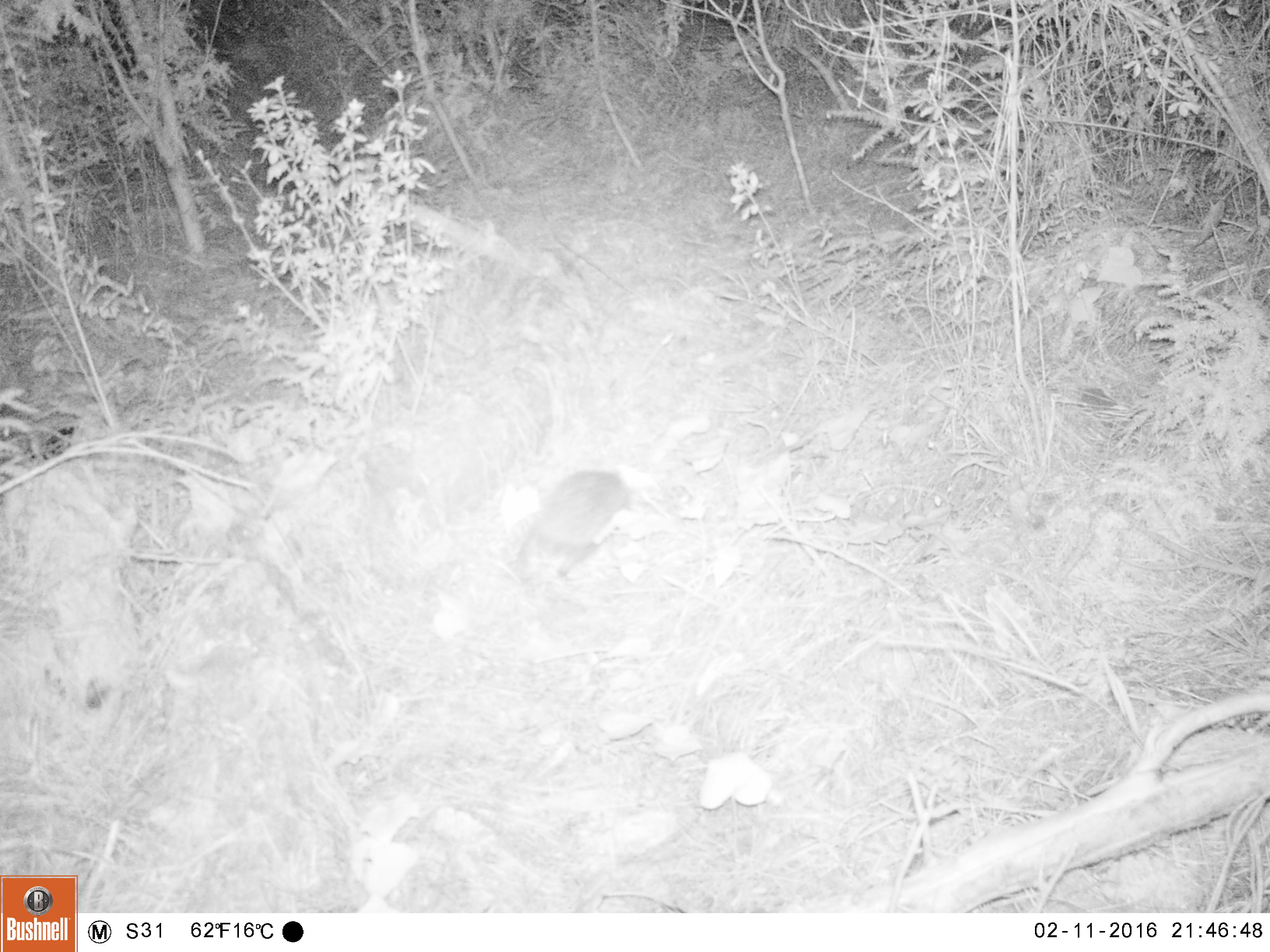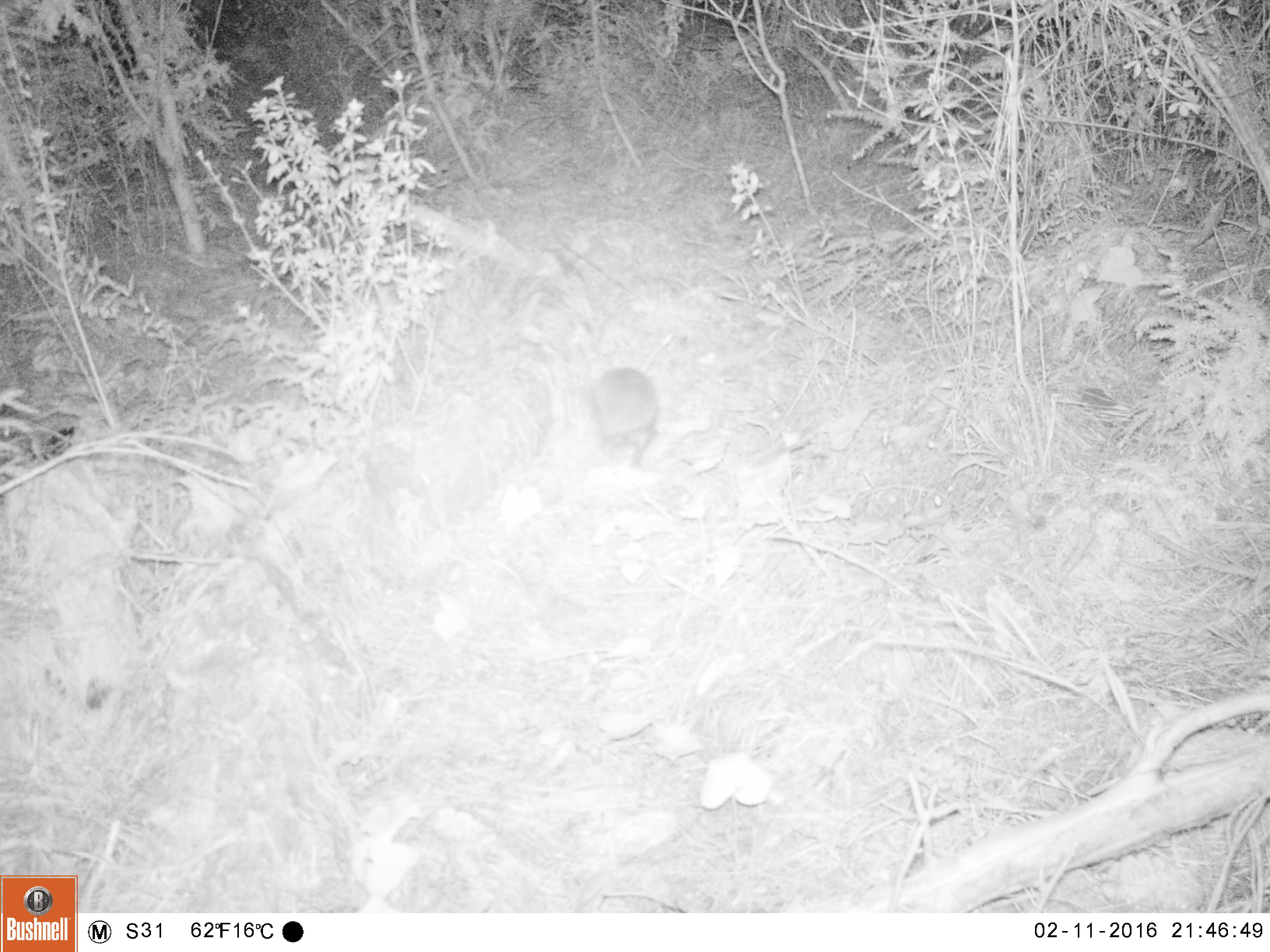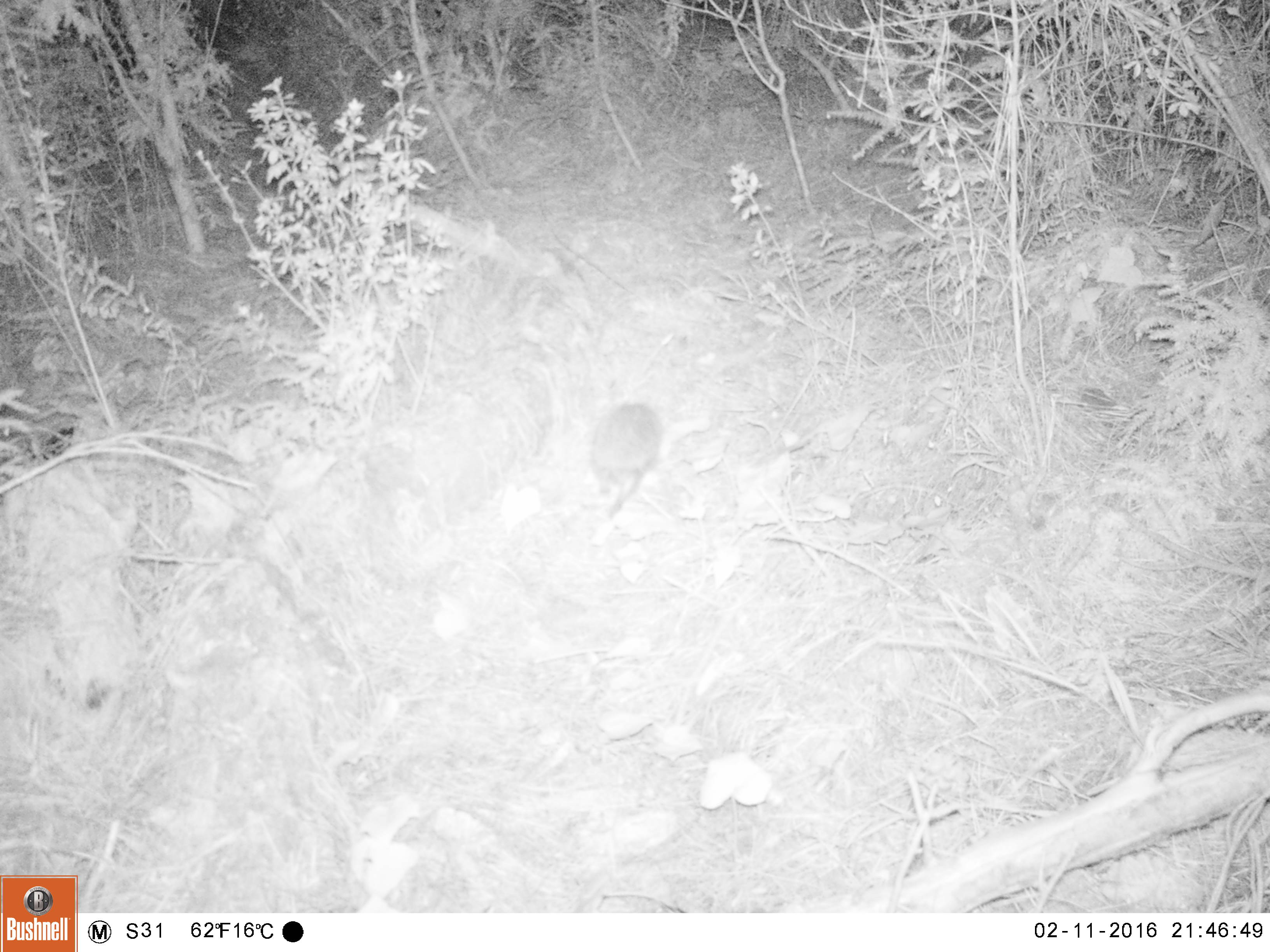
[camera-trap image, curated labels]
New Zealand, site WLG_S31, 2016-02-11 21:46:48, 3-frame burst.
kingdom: Animalia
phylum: Chordata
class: Mammalia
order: Eulipotyphla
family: Erinaceidae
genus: Erinaceus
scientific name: Erinaceus europaeus europaeus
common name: european hedgehog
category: hedgehog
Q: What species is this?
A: Hedgehog (european hedgehog) (Erinaceus europaeus europaeus).